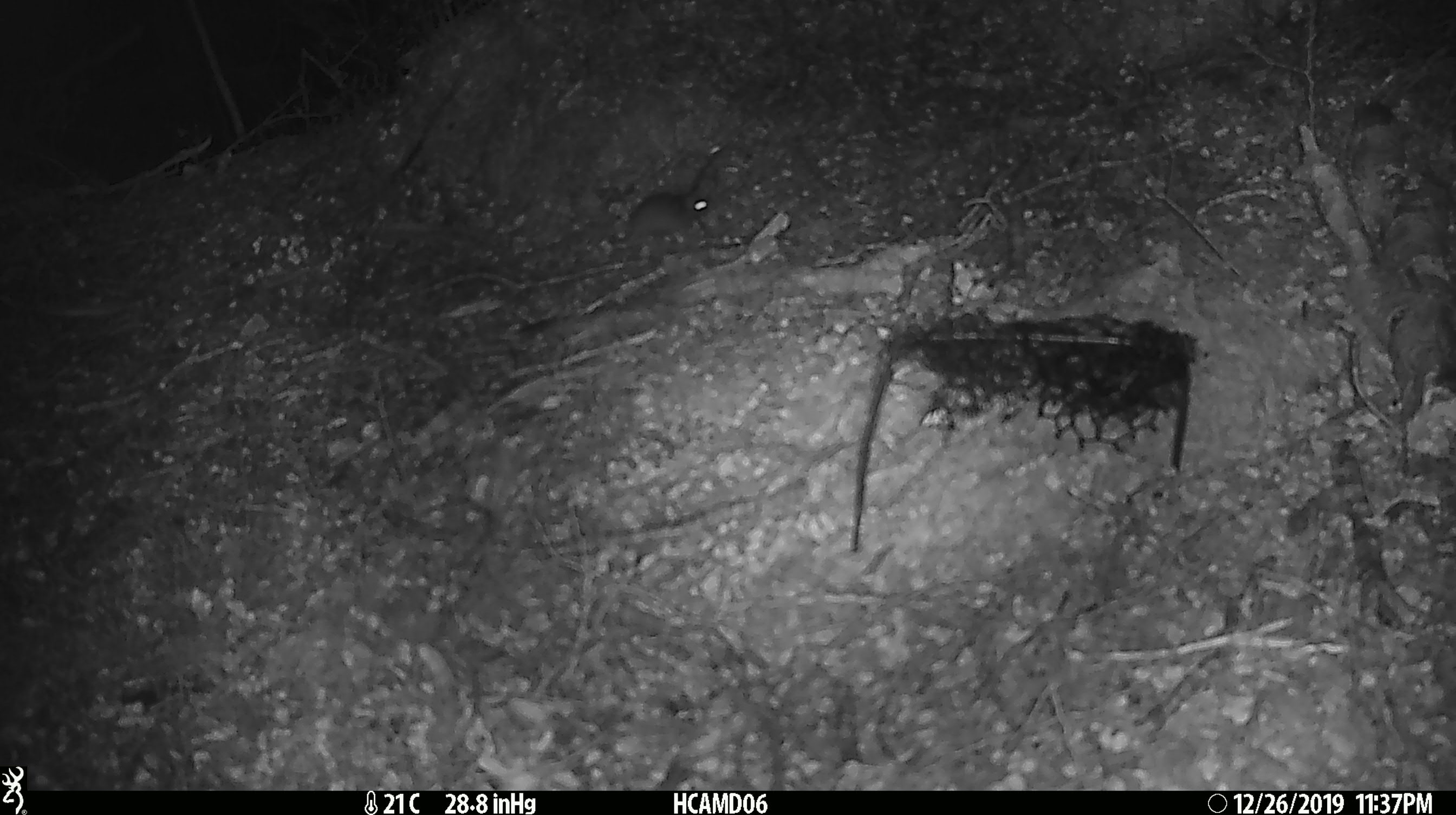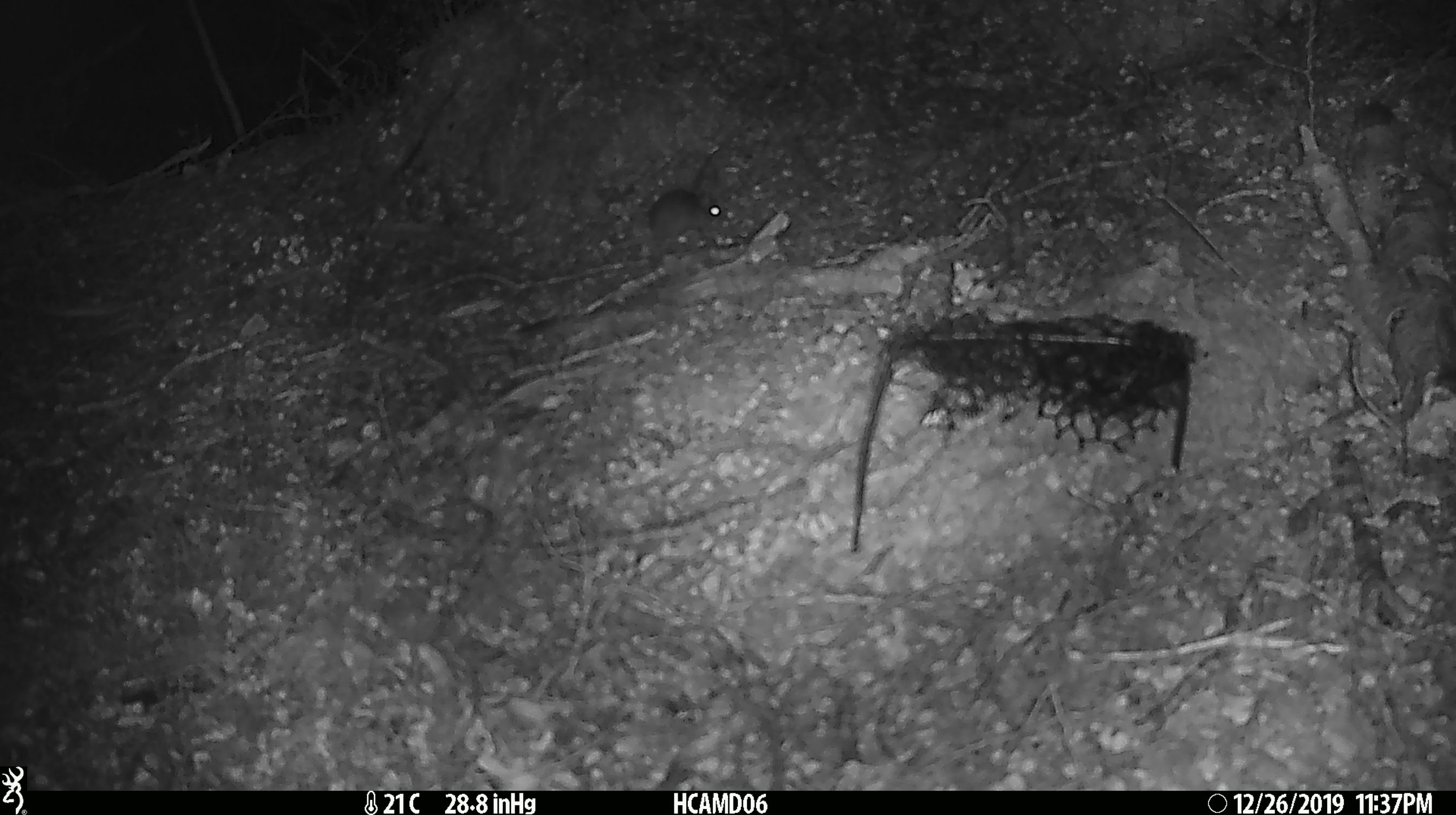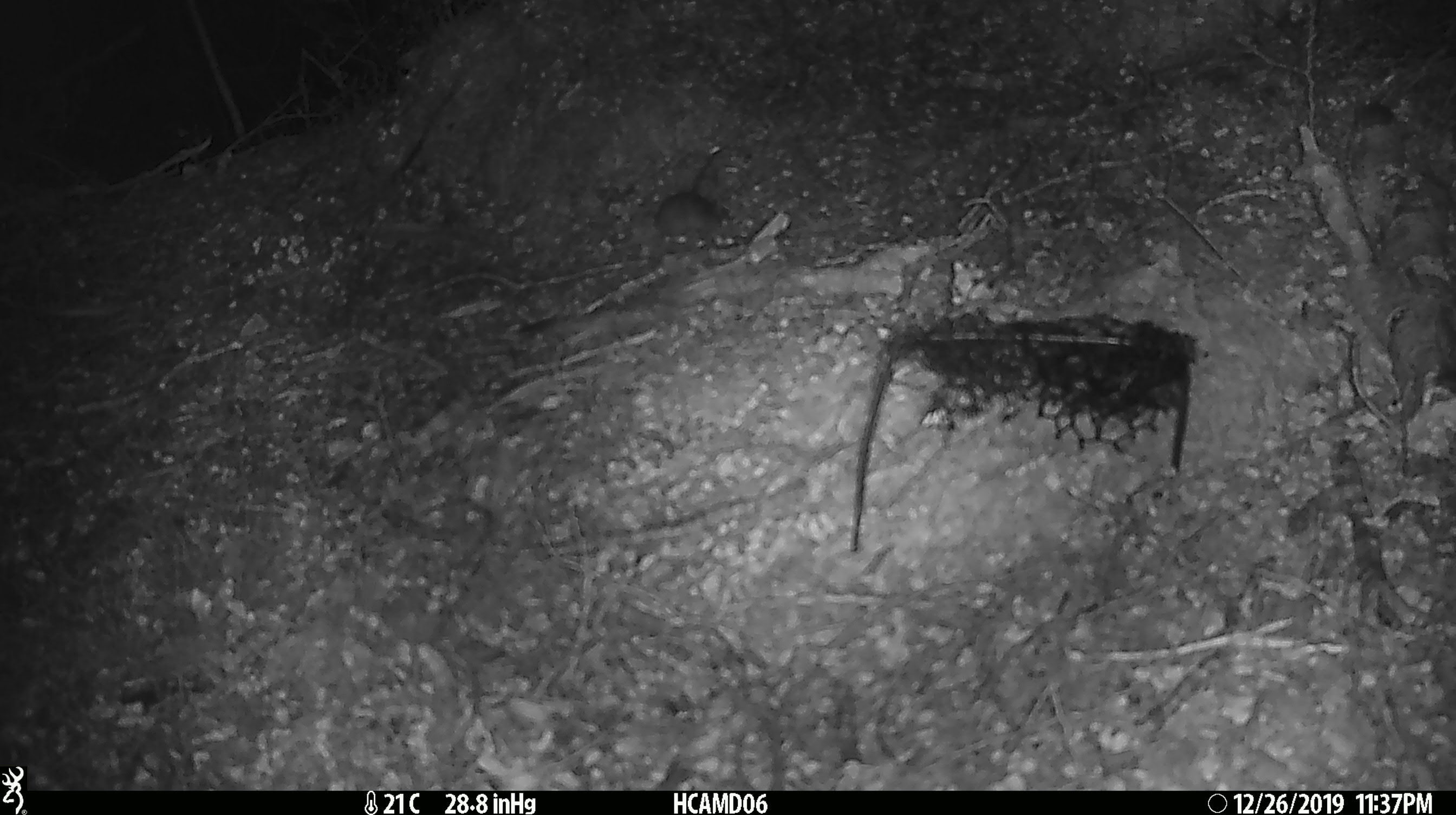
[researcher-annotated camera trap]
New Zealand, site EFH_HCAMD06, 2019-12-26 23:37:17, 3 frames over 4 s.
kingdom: Animalia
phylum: Chordata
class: Mammalia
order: Rodentia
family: Muridae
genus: Mus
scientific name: Mus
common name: mouse